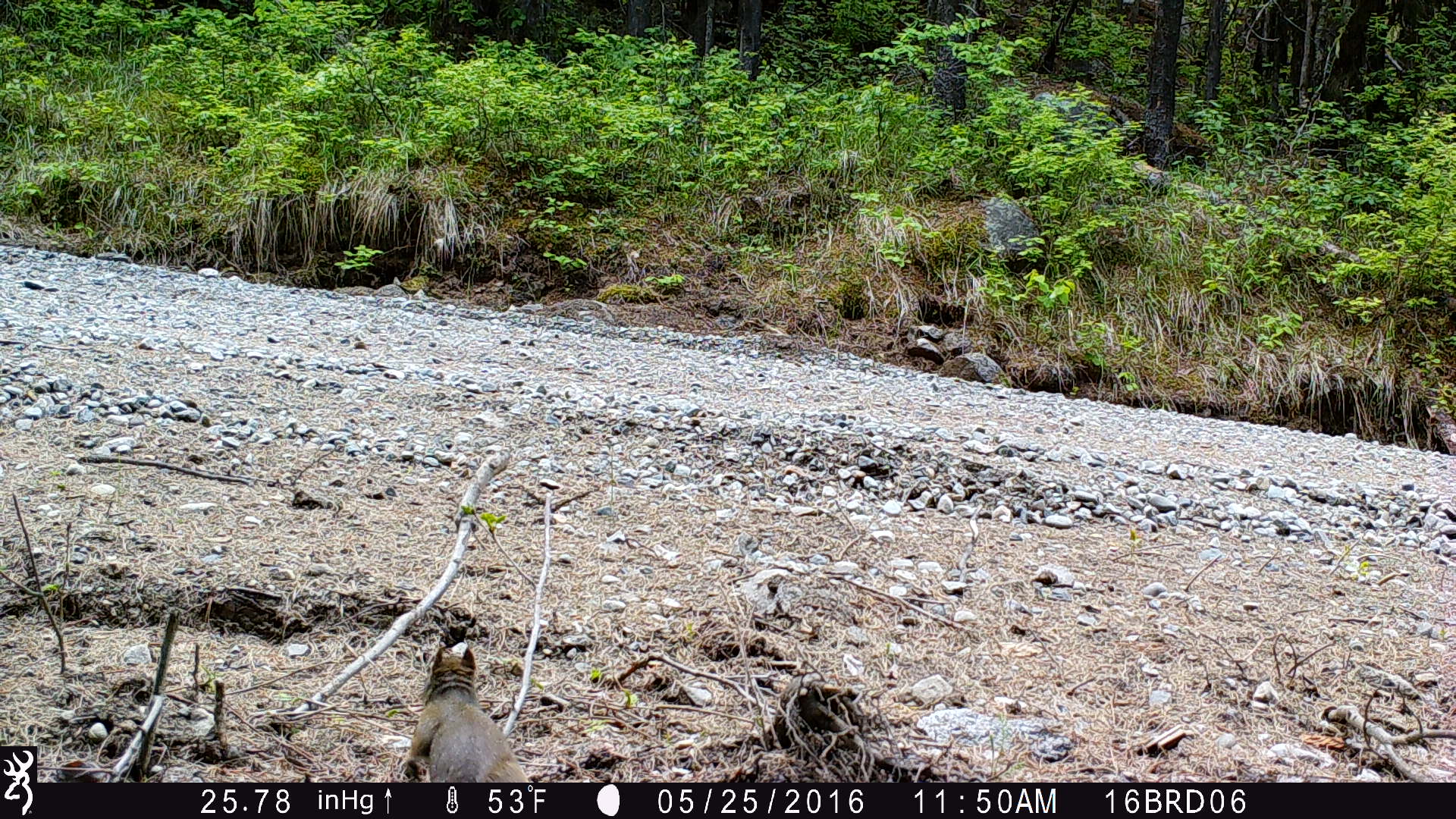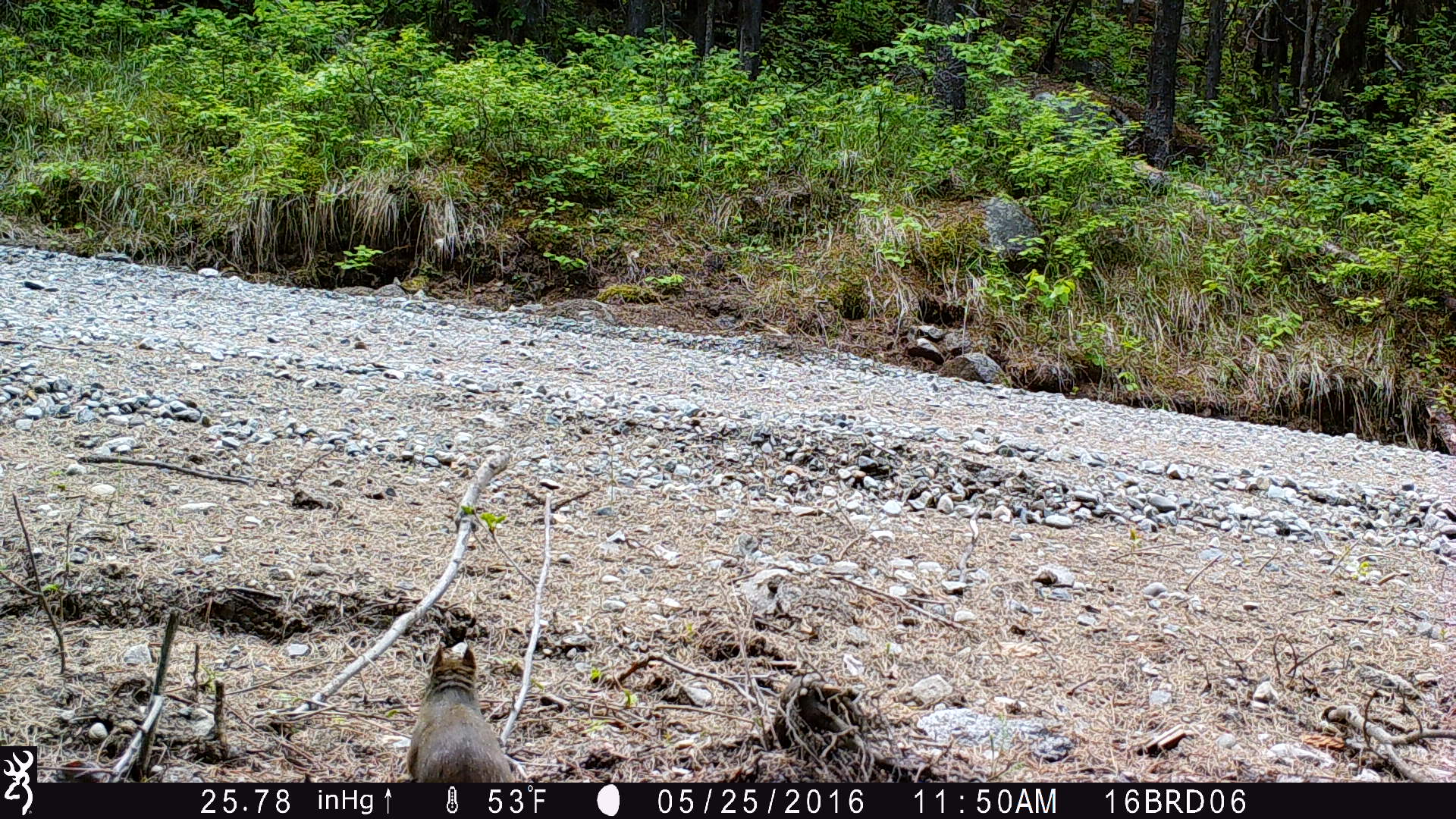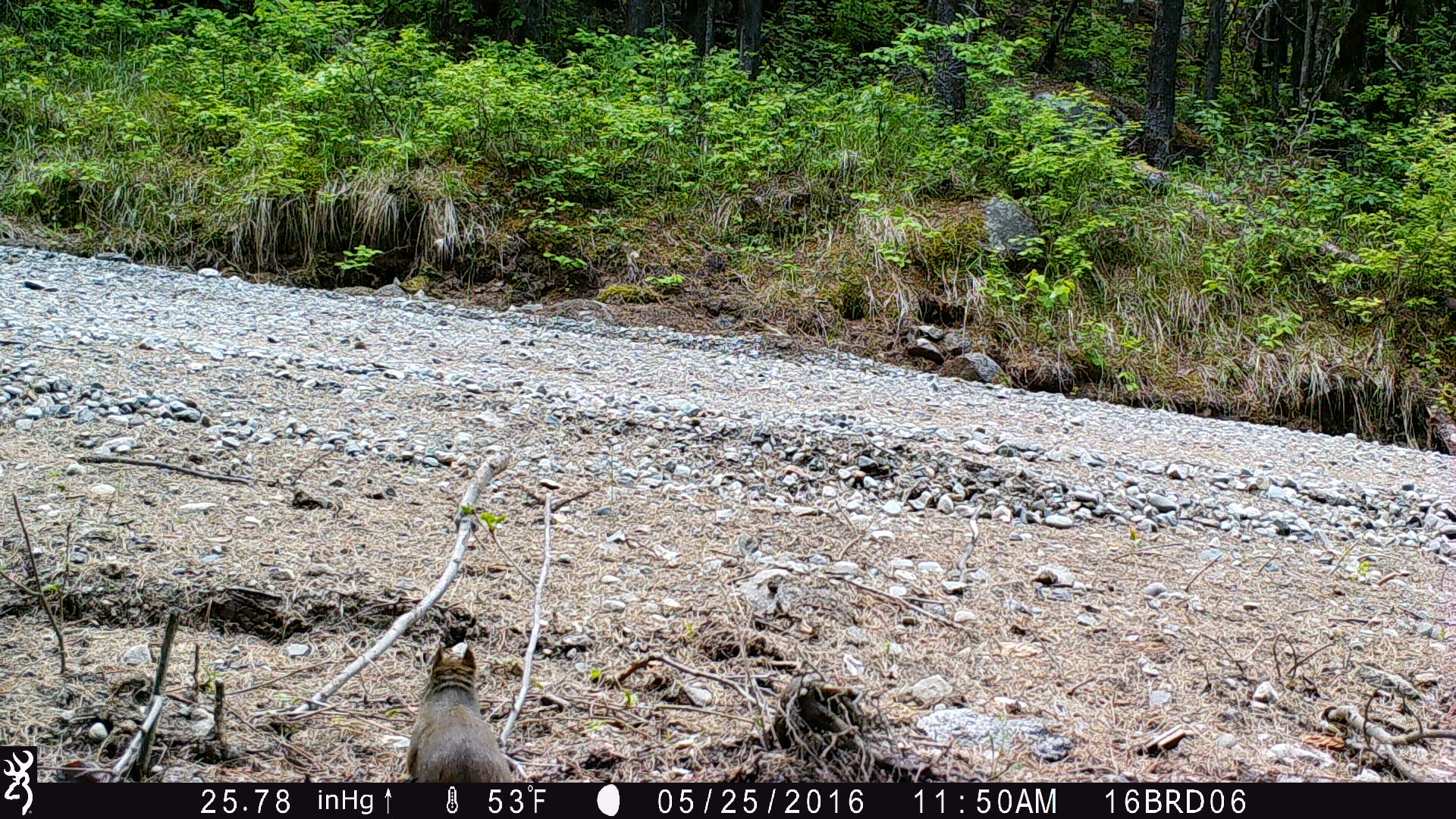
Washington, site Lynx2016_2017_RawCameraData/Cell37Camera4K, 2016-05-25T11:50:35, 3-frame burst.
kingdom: Animalia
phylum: Chordata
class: Mammalia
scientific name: Mammalia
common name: small mammal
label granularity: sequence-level